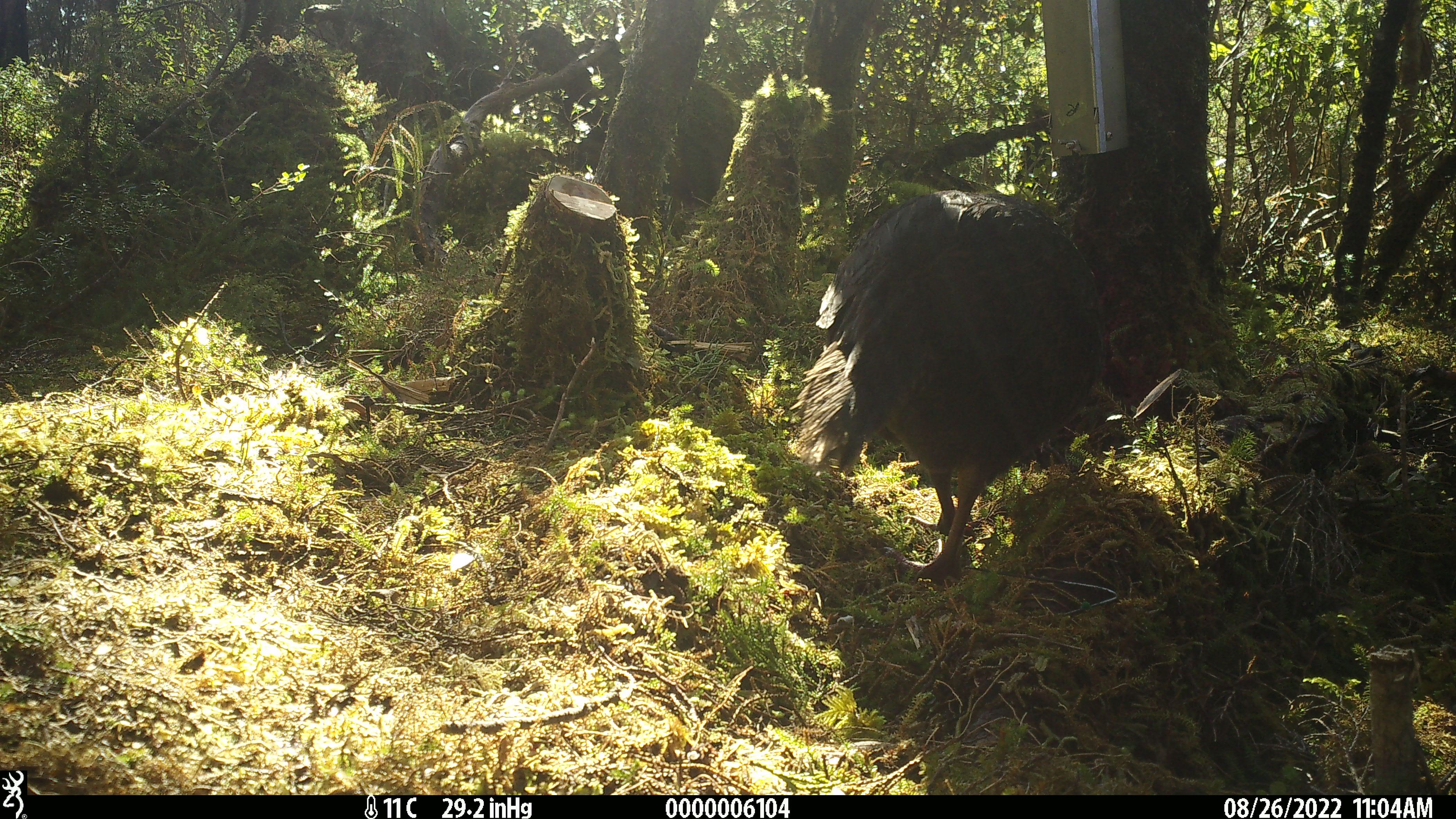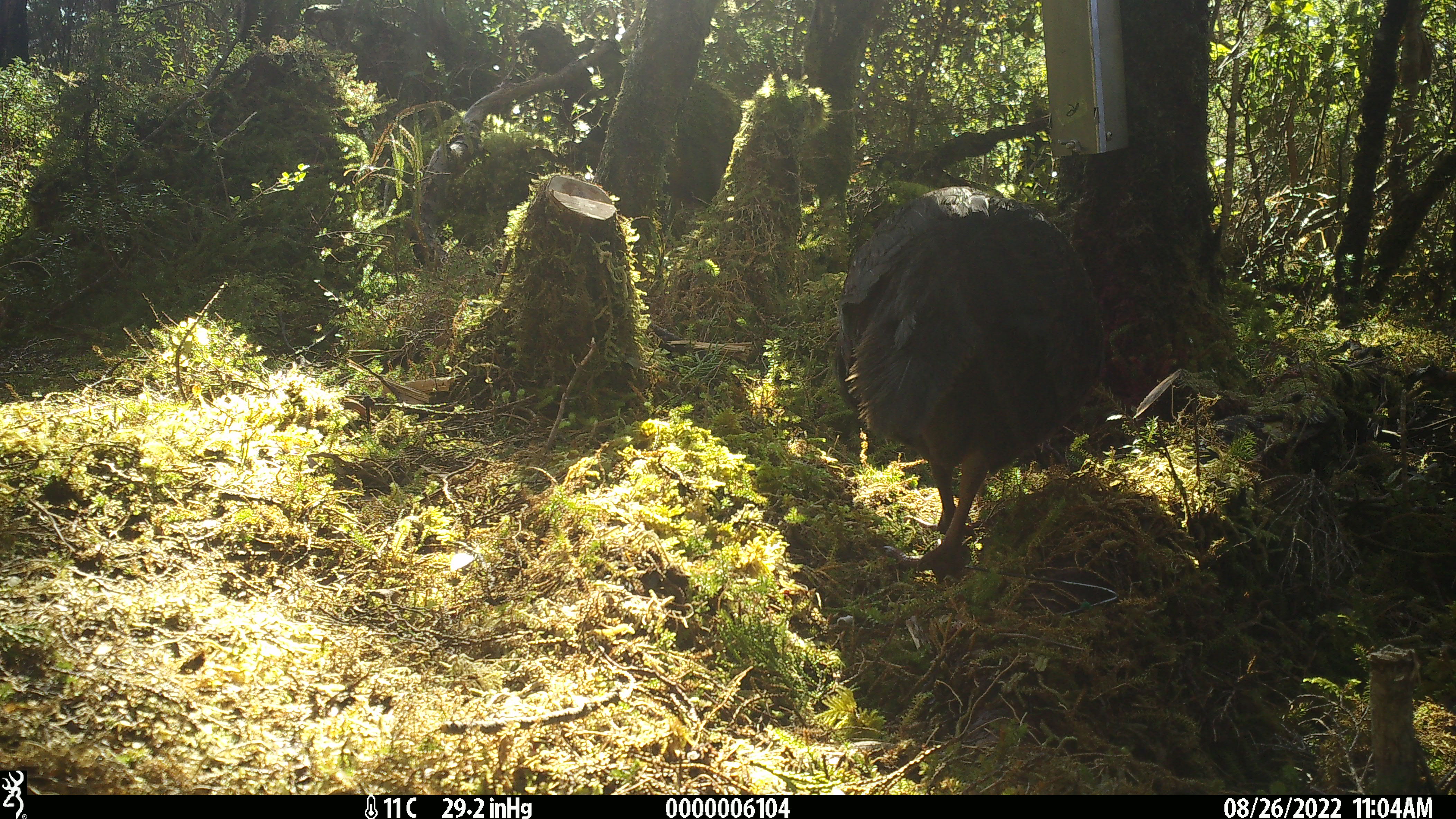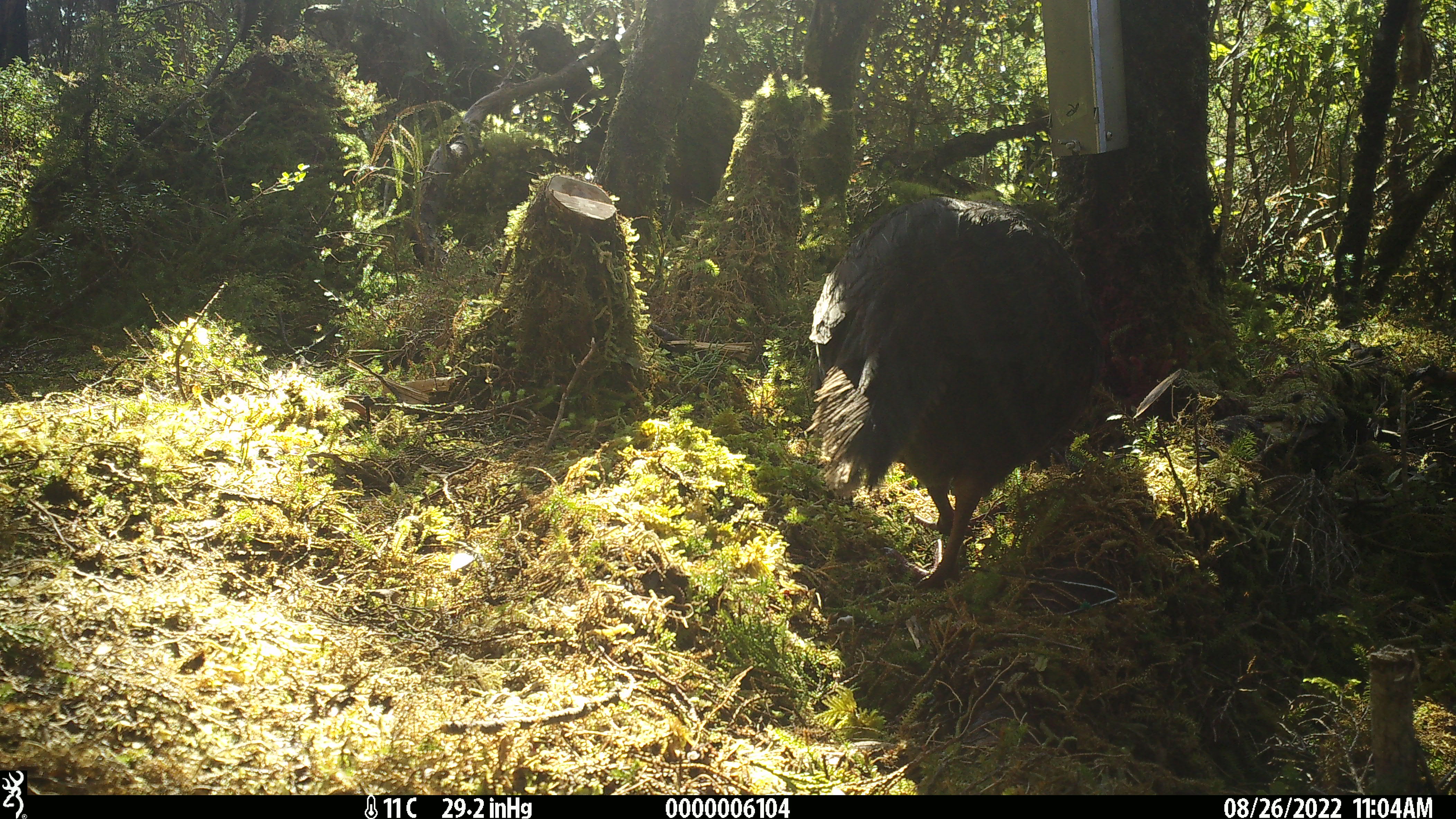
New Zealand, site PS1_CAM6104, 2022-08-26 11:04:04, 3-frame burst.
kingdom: Animalia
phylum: Chordata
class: Aves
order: Gruiformes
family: Rallidae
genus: Gallirallus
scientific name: Gallirallus australis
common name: weka